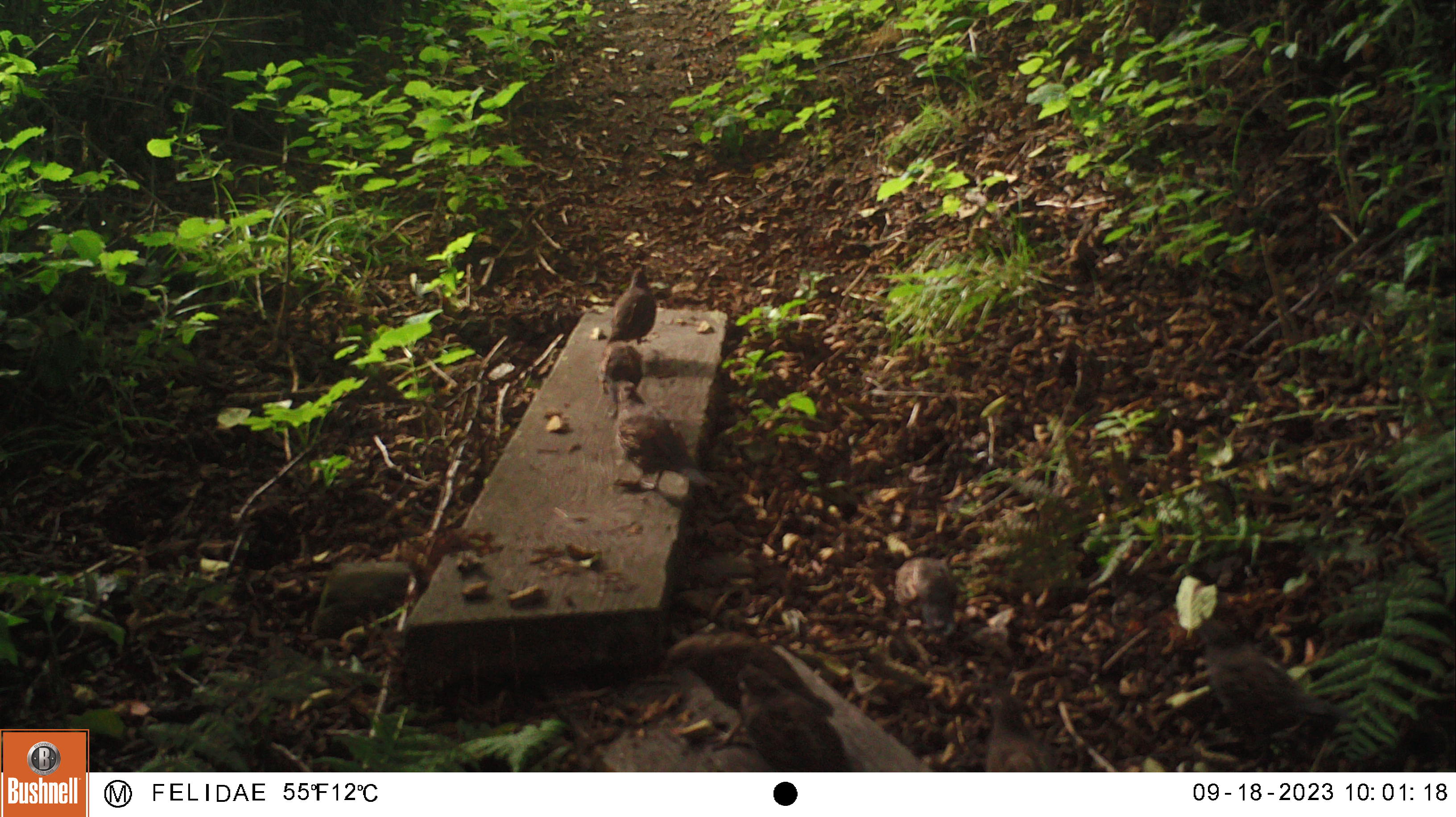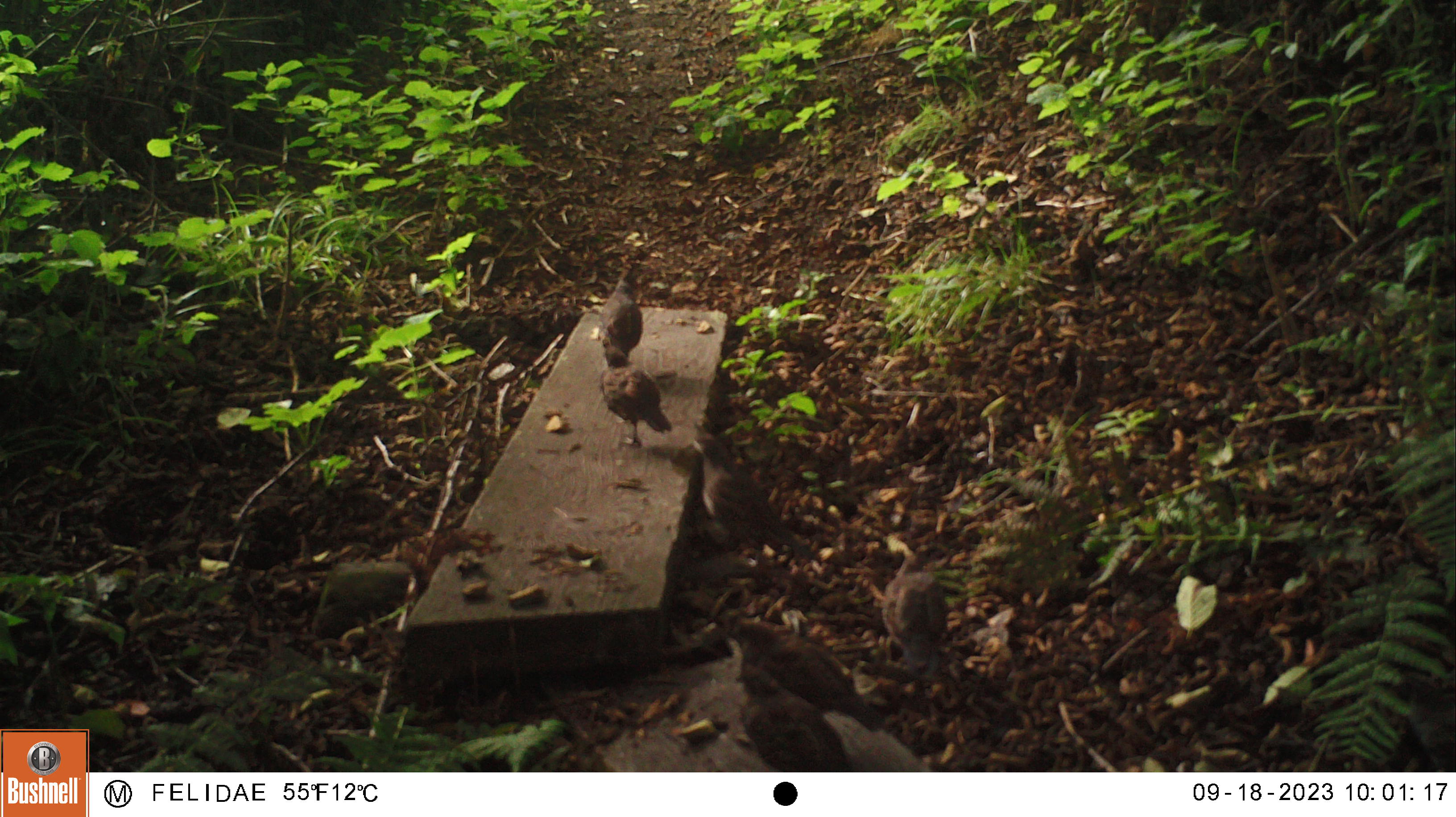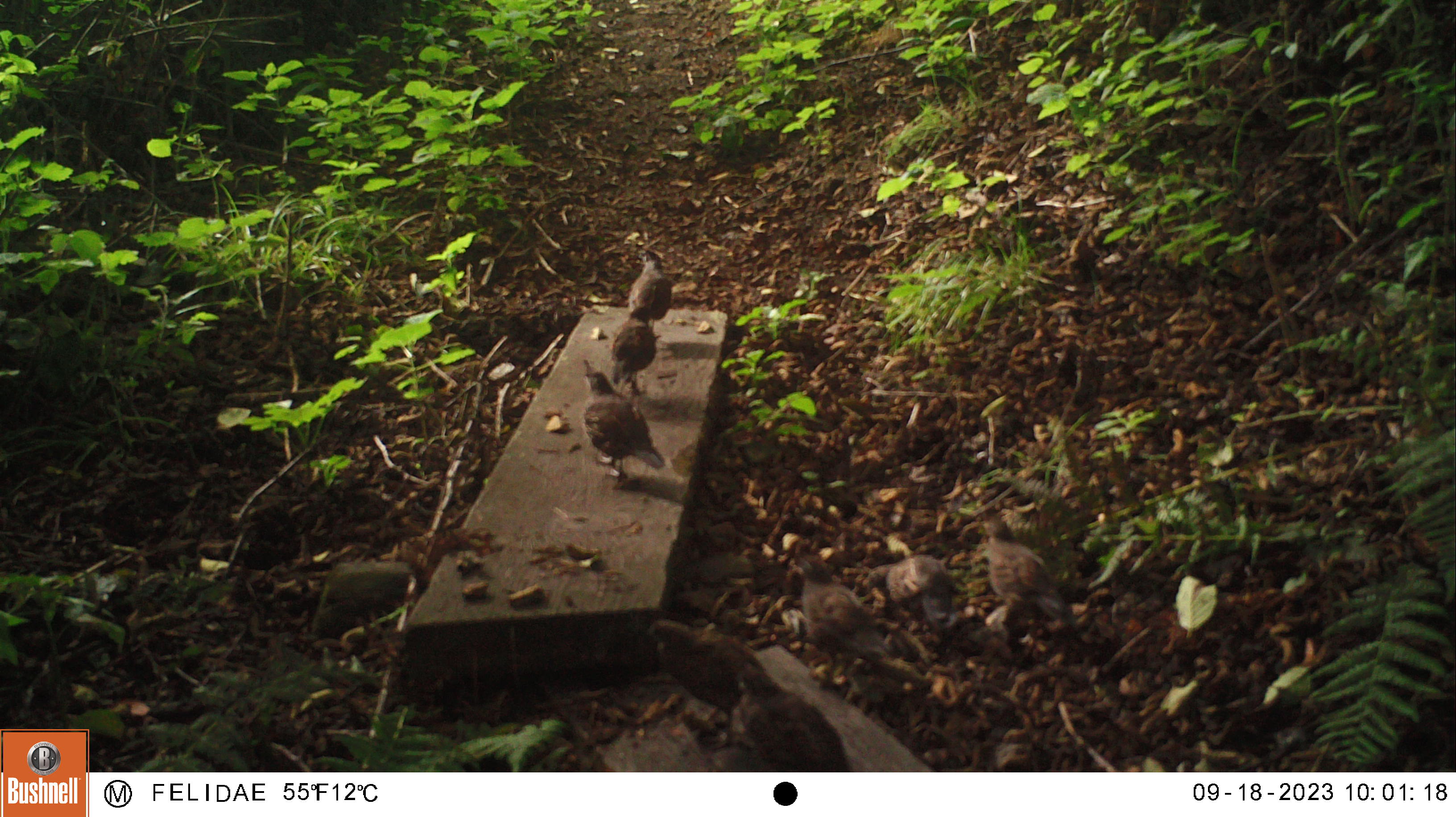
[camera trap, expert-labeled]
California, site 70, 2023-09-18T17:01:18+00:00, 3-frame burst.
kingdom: Animalia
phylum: Chordata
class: Aves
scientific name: Aves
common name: bird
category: unknown bird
Unknown bird (bird) (Aves).